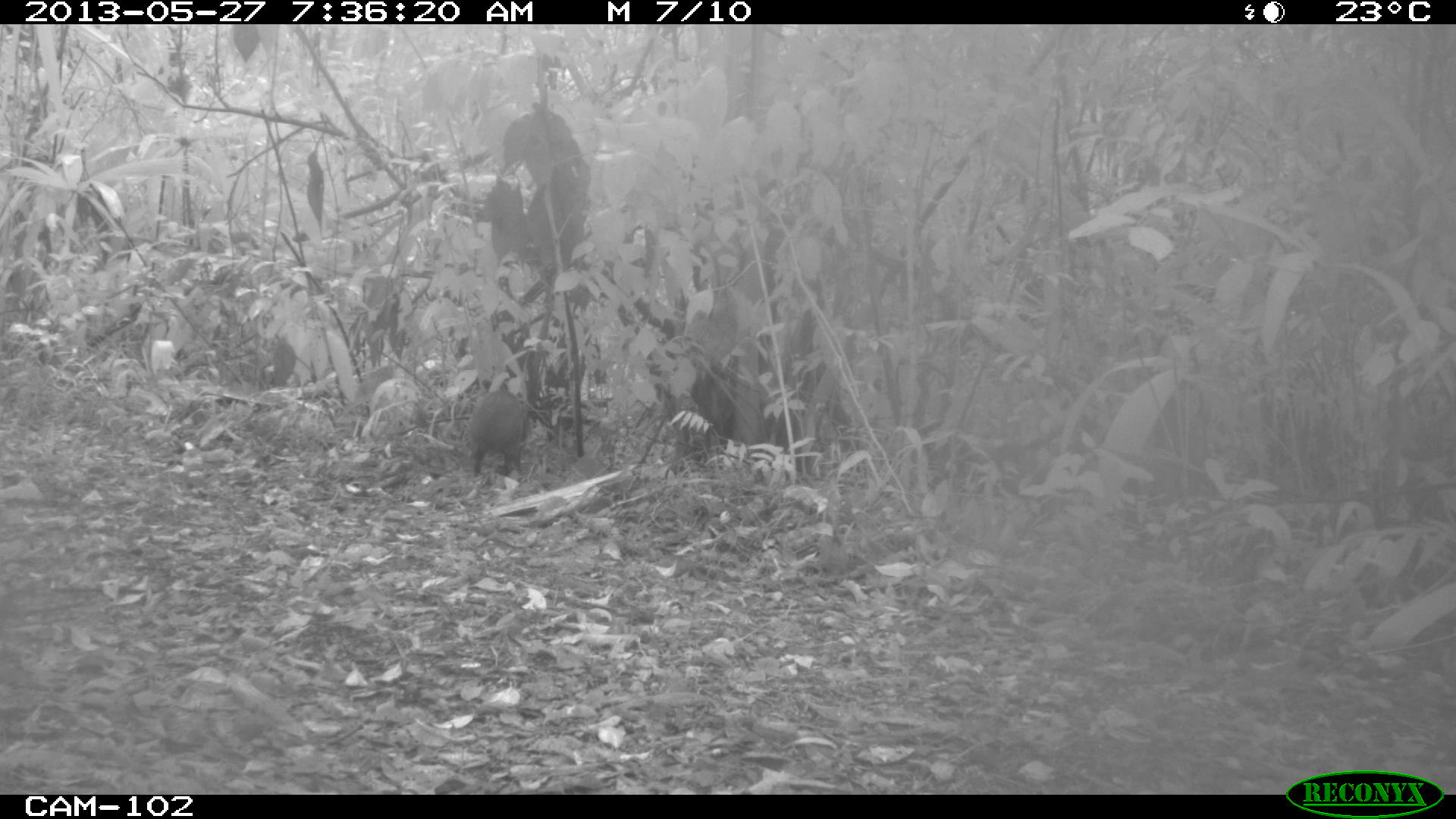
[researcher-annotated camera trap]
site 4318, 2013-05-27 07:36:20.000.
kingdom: Animalia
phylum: Chordata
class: Mammalia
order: Rodentia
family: Dasyproctidae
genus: Dasyprocta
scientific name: Dasyprocta punctata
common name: central american agouti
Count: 1.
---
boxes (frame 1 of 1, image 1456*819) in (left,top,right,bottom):
dasyprocta punctata: (465,389,525,475)